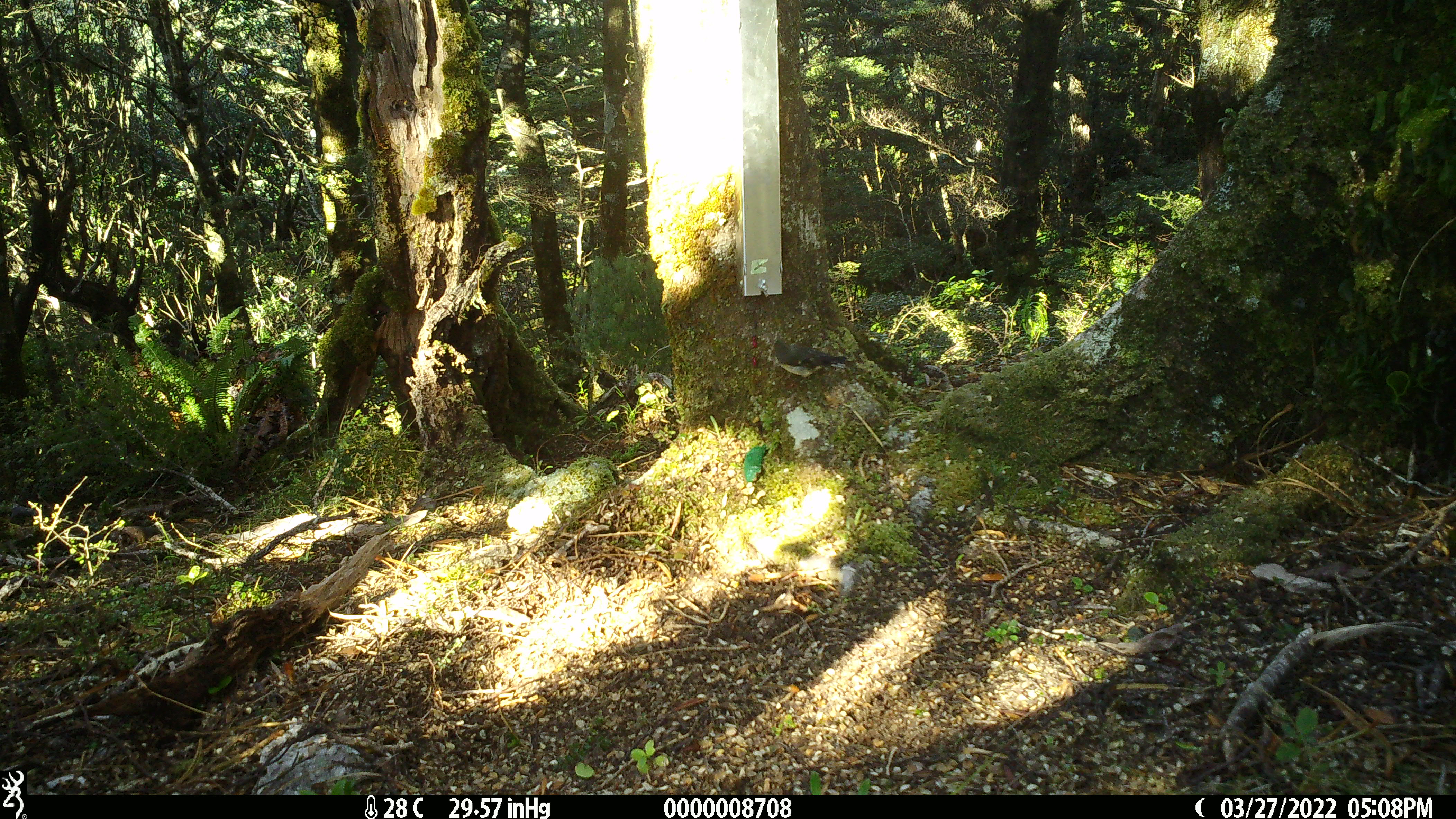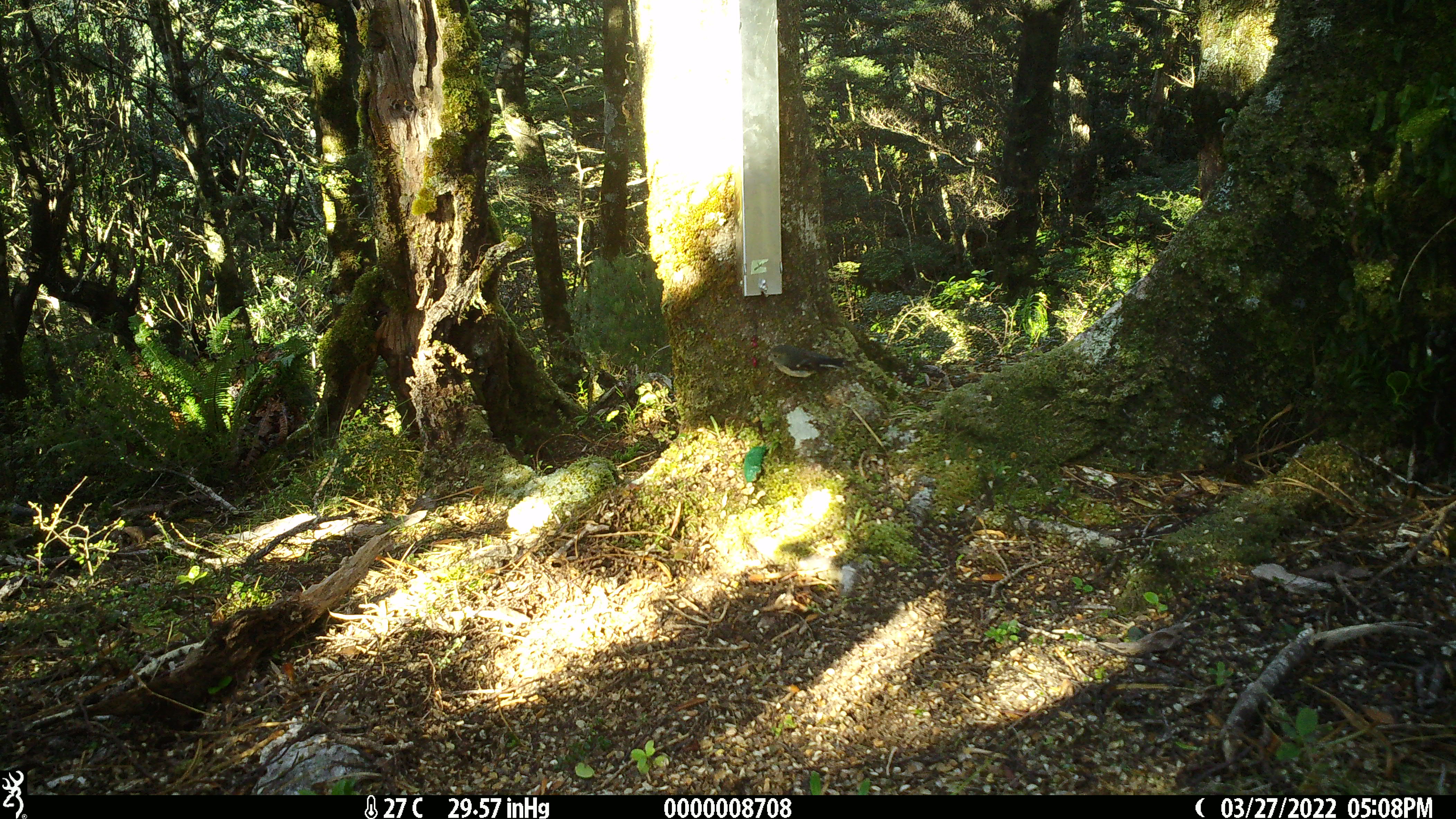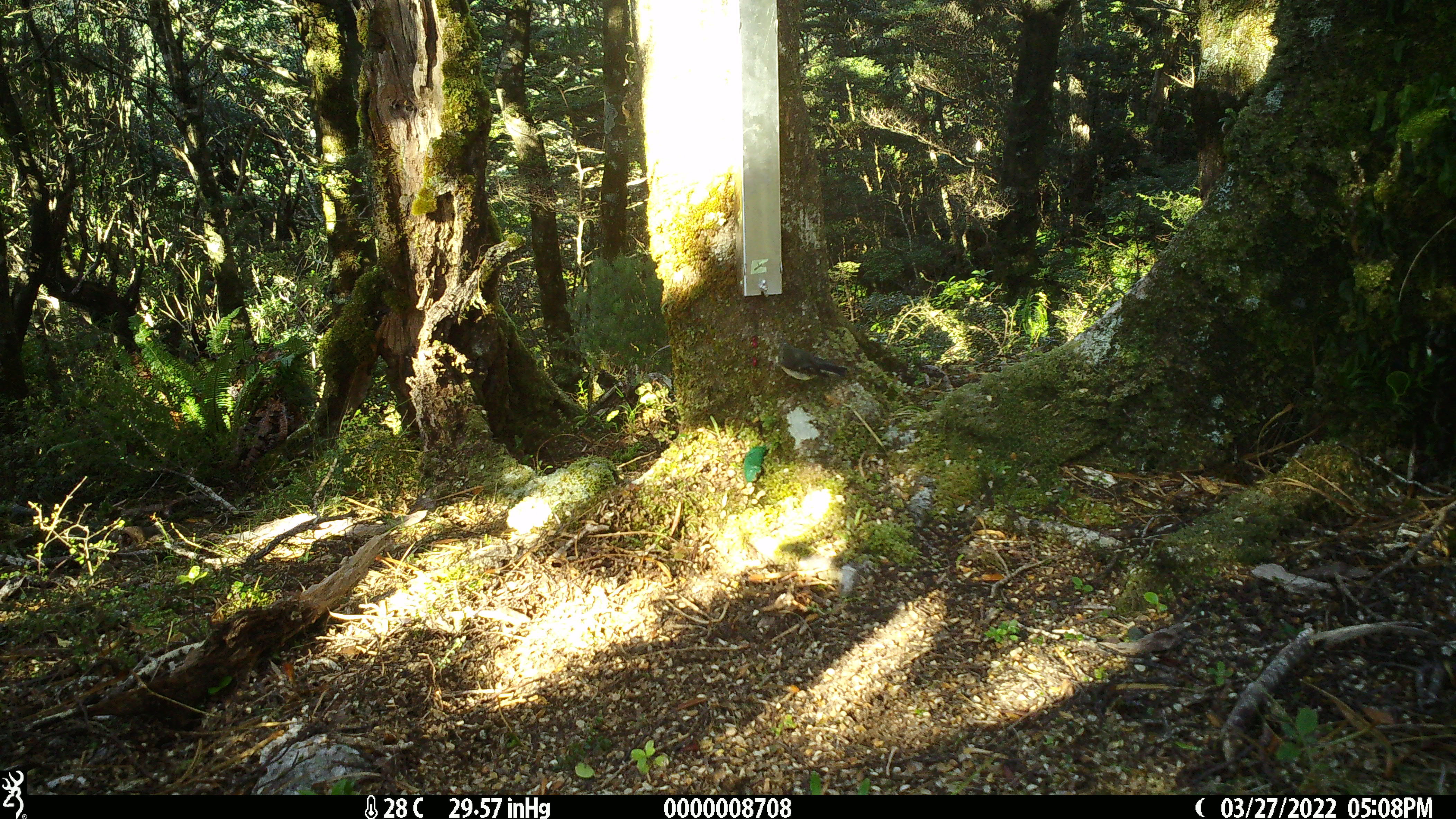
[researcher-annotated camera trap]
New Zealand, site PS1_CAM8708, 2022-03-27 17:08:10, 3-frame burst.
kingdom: Animalia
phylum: Chordata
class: Aves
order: Passeriformes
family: Petroicidae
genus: Petroica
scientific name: Petroica australis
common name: new zealand robin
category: robin